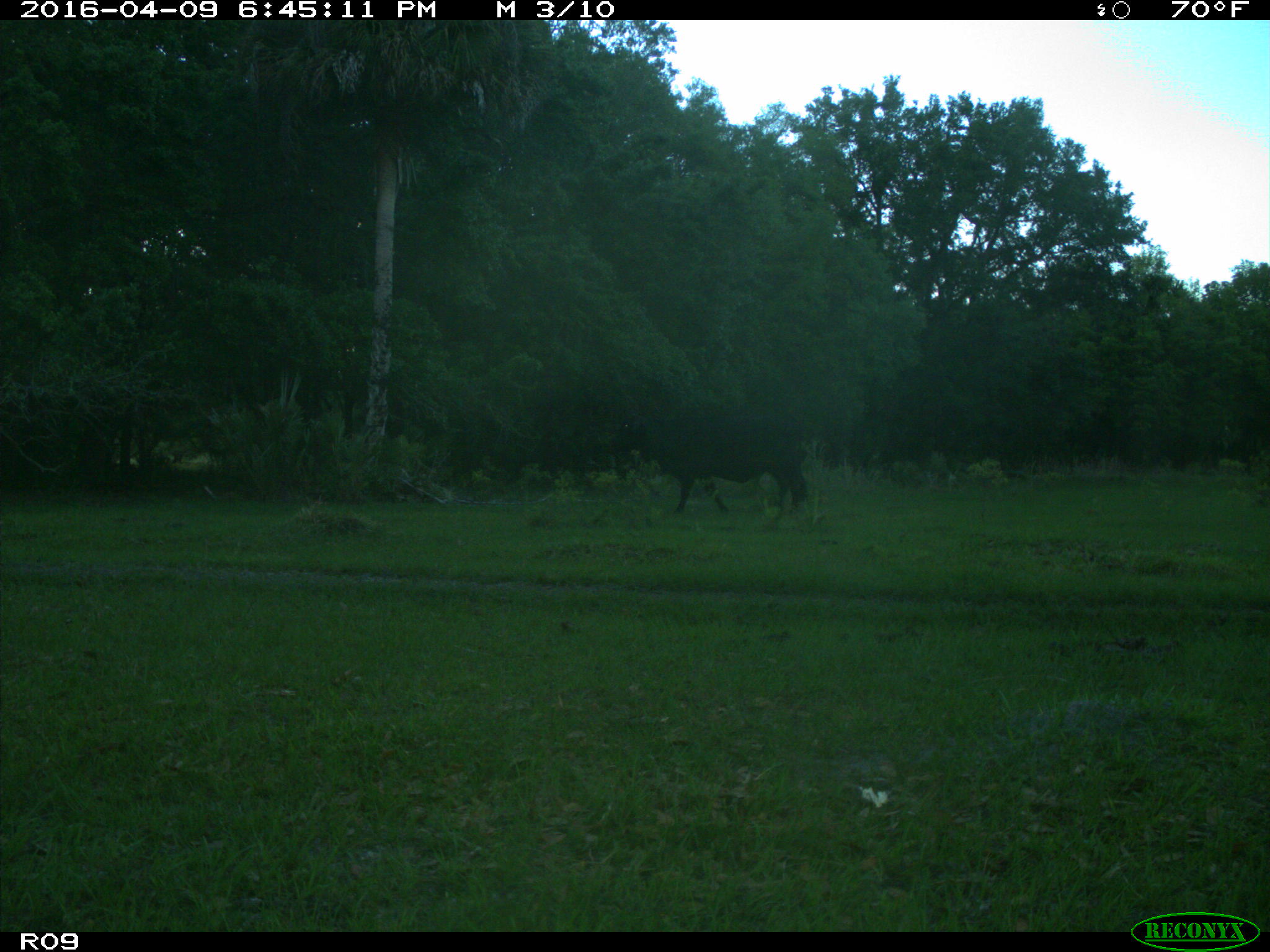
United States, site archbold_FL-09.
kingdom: Animalia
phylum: Chordata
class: Mammalia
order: Artiodactyla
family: Bovidae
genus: Bos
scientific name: Bos taurus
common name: domestic cow